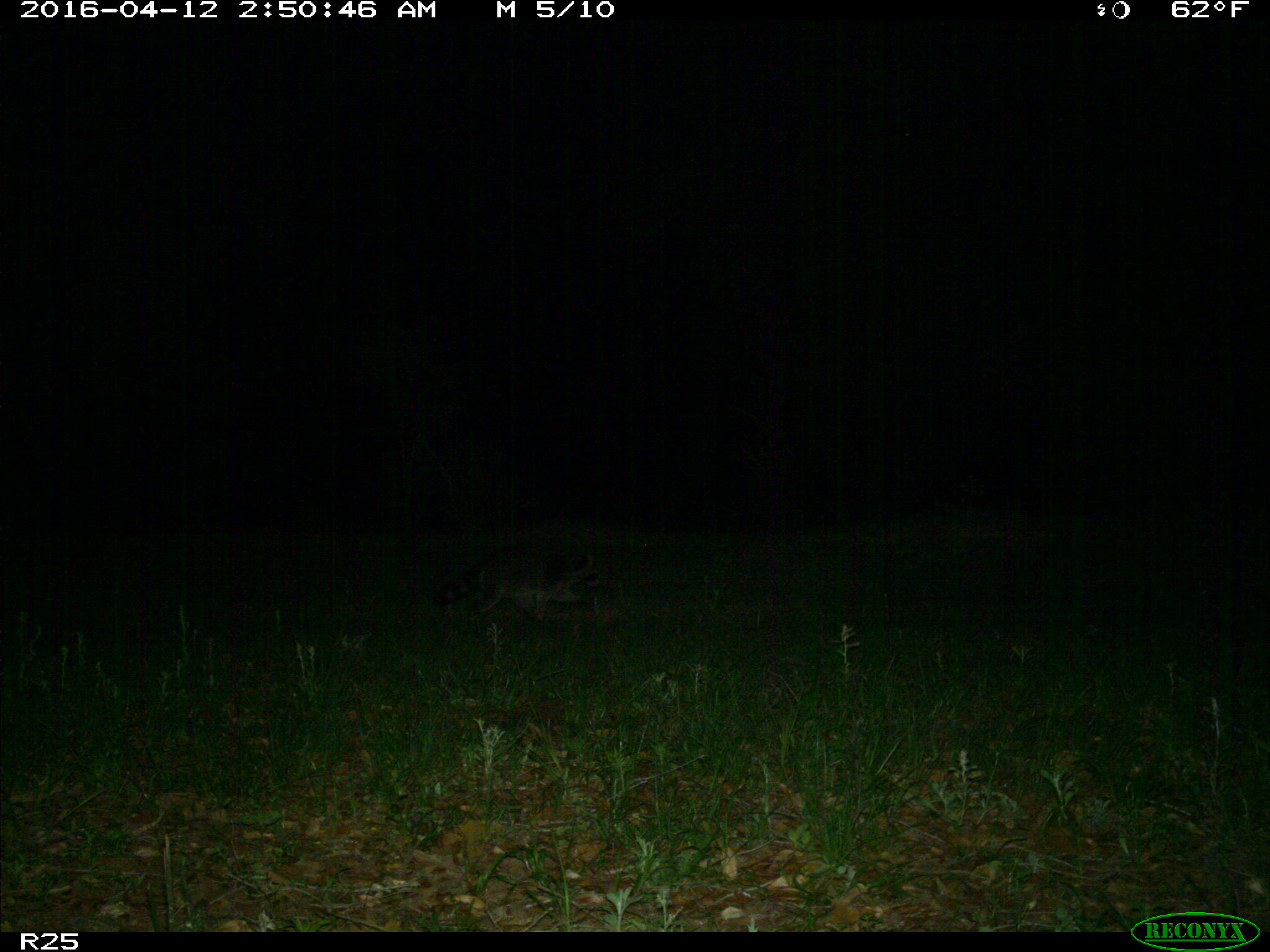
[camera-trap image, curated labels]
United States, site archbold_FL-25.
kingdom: Animalia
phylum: Chordata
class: Mammalia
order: Carnivora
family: Procyonidae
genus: Procyon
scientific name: Procyon lotor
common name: common raccoon